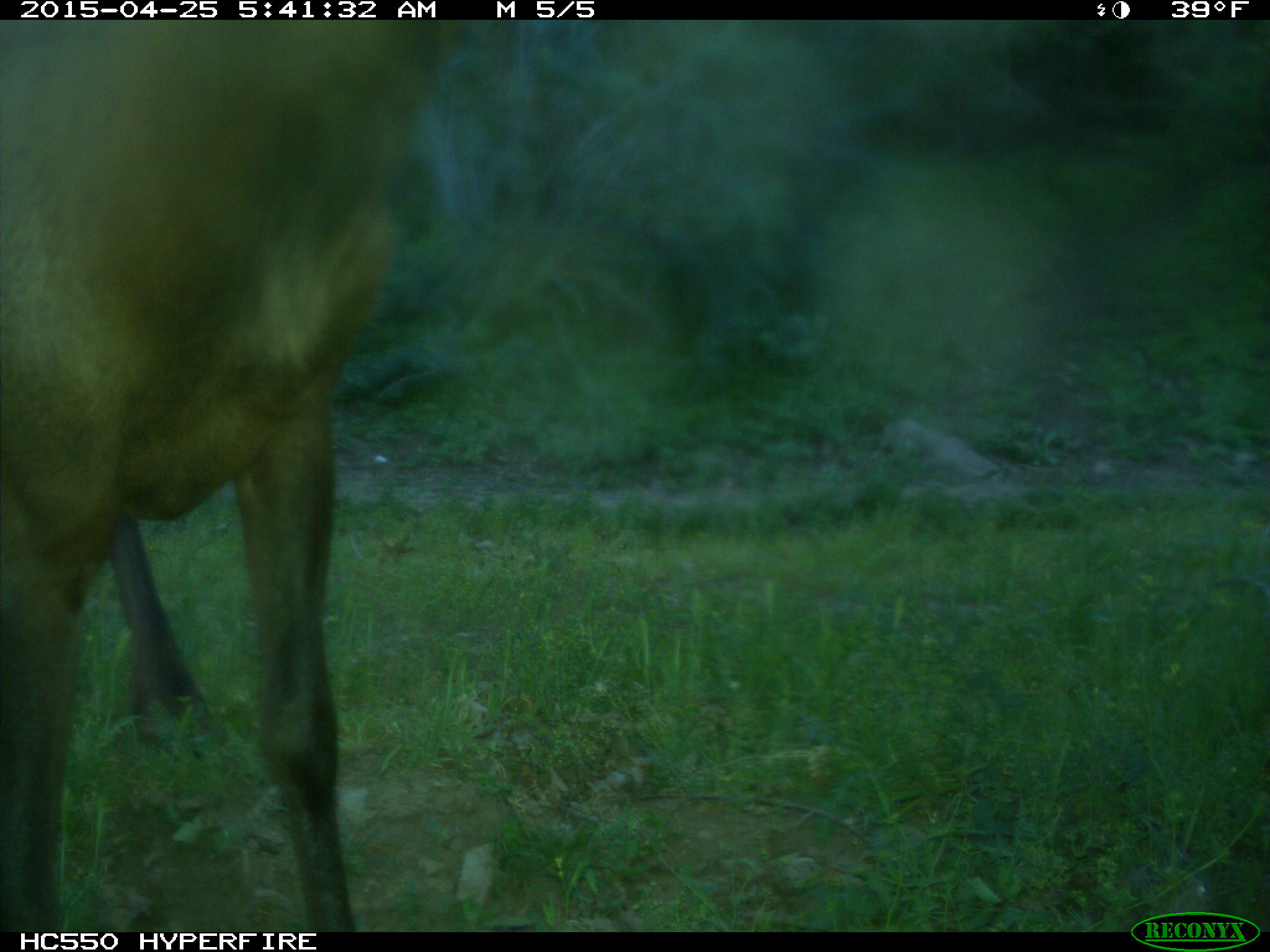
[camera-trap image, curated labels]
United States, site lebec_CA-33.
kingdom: Animalia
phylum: Chordata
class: Mammalia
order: Artiodactyla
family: Cervidae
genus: Cervus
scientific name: Cervus canadensis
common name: elk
Cervus canadensis (elk).